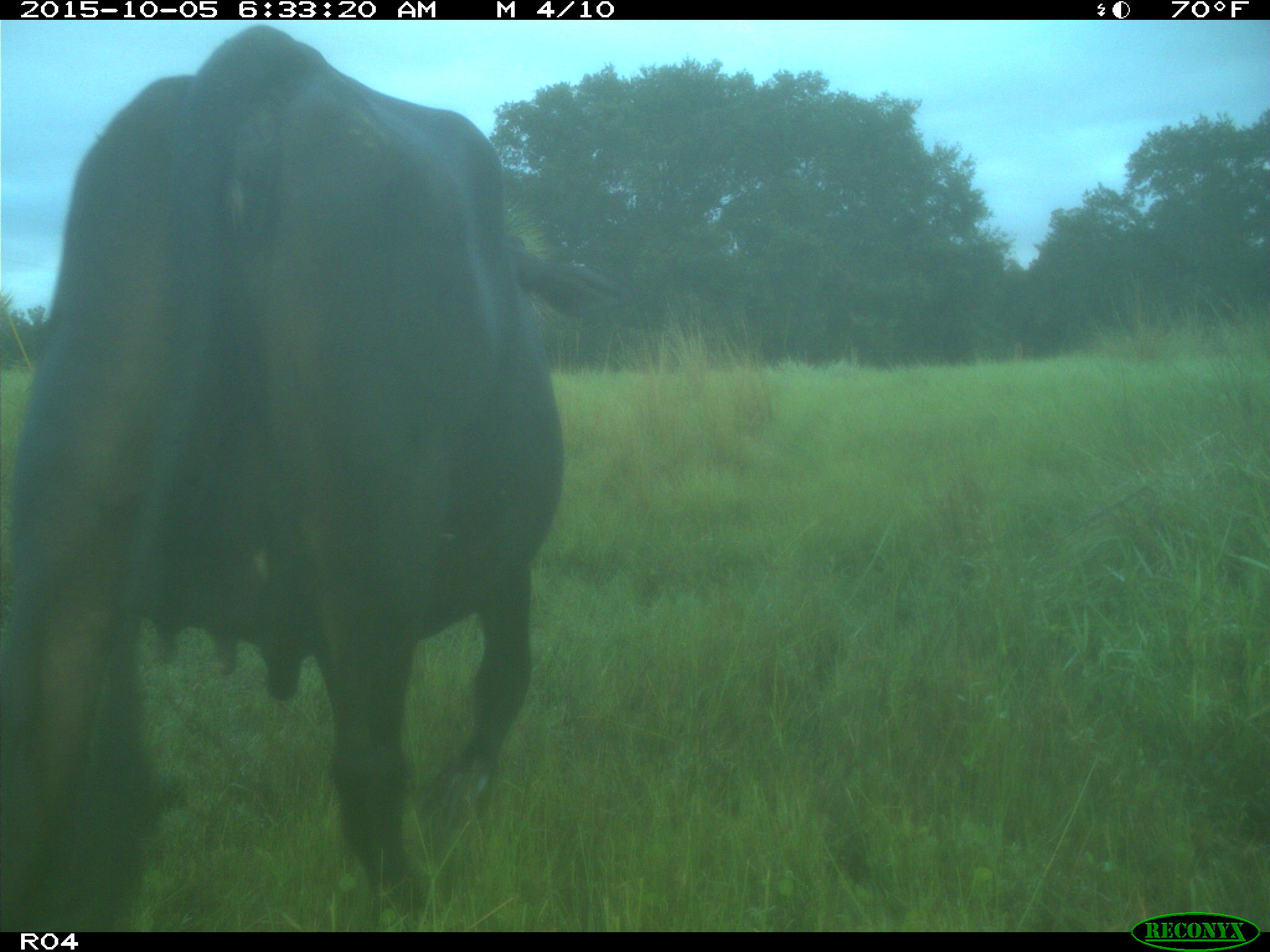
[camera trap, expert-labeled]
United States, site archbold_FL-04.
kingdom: Animalia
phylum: Chordata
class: Mammalia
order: Artiodactyla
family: Bovidae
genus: Bos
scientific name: Bos taurus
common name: domestic cow